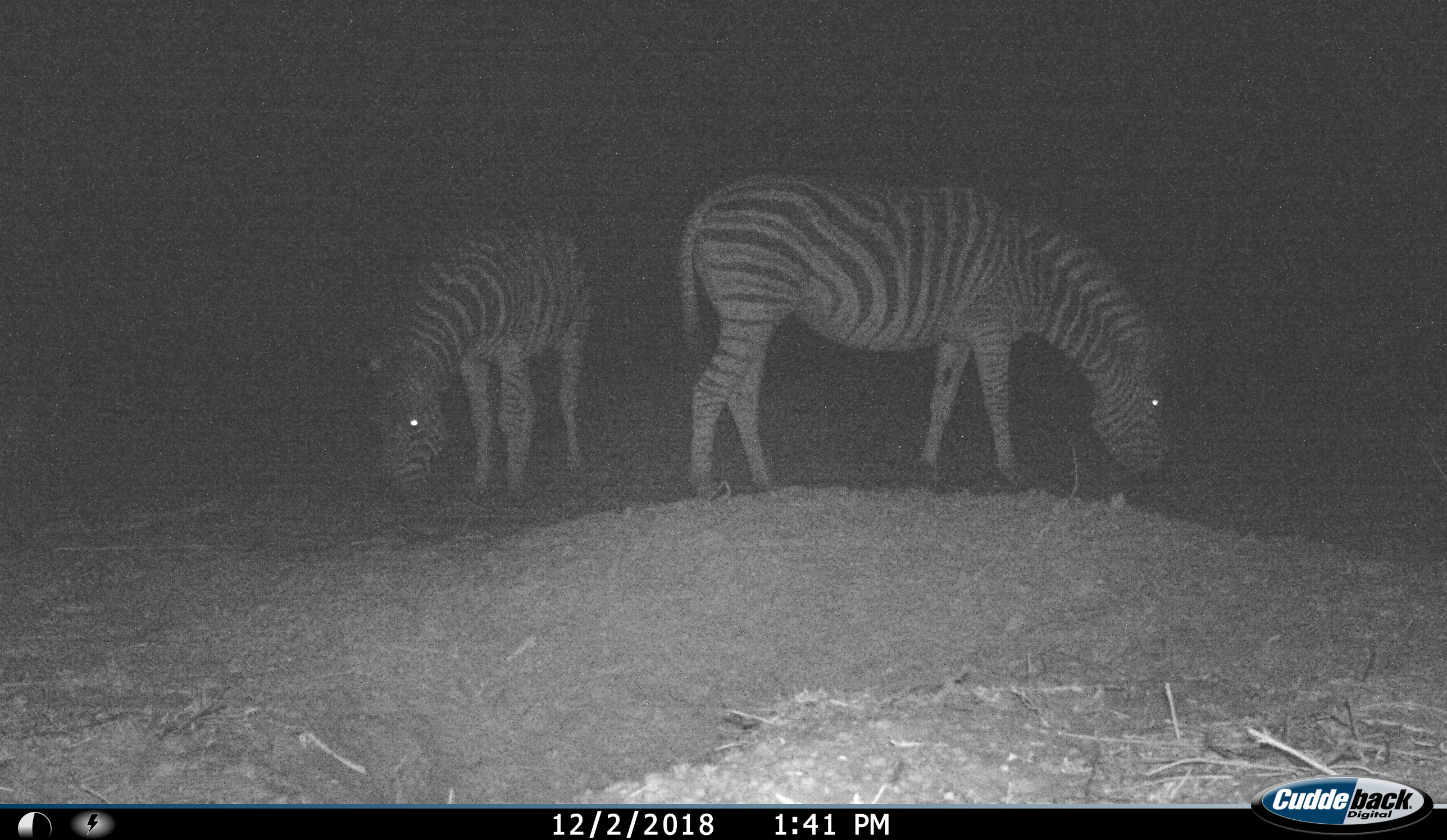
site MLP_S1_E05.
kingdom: Animalia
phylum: Chordata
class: Mammalia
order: Perissodactyla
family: Equidae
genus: Equus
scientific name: Equus quagga burchellii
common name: burchell's zebra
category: zebraburchells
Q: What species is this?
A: Zebraburchells (burchell's zebra) (Equus quagga burchellii).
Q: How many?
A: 2.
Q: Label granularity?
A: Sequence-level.